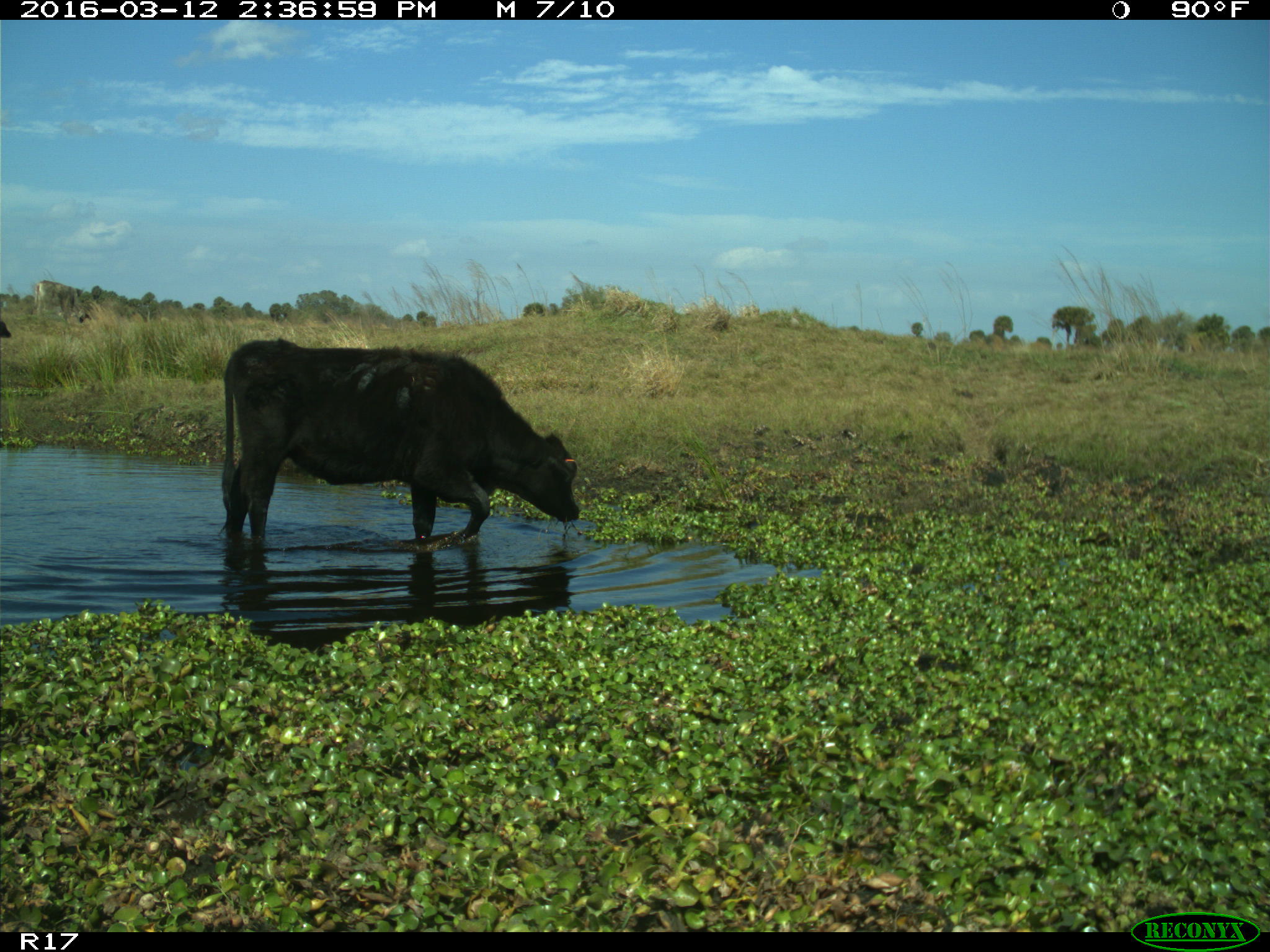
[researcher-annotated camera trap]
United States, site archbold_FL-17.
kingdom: Animalia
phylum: Chordata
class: Mammalia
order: Artiodactyla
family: Bovidae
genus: Bos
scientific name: Bos taurus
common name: domestic cow